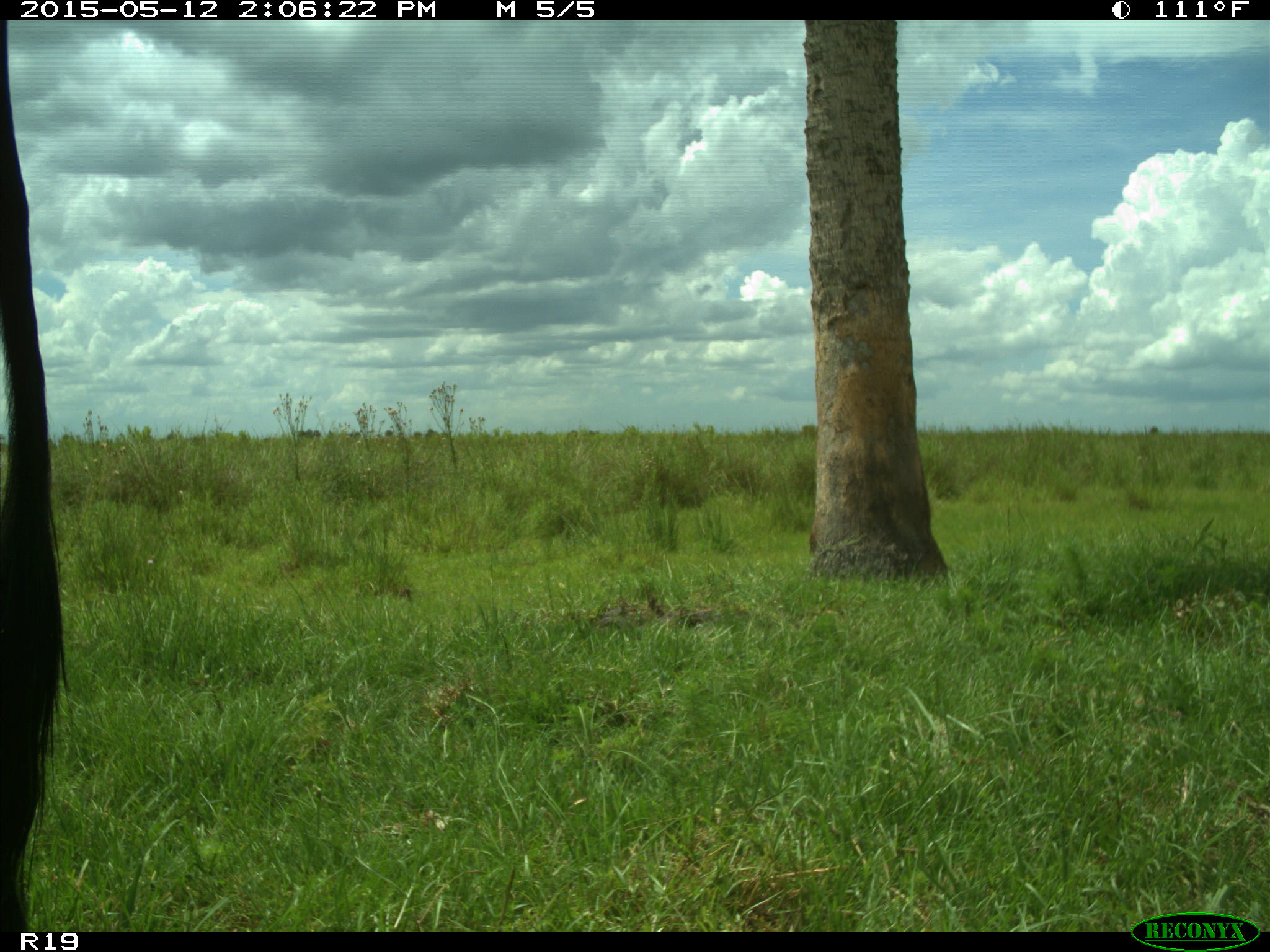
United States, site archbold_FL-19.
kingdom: Animalia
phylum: Chordata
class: Mammalia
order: Artiodactyla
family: Bovidae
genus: Bos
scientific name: Bos taurus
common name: domestic cow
Bos taurus (domestic cow).